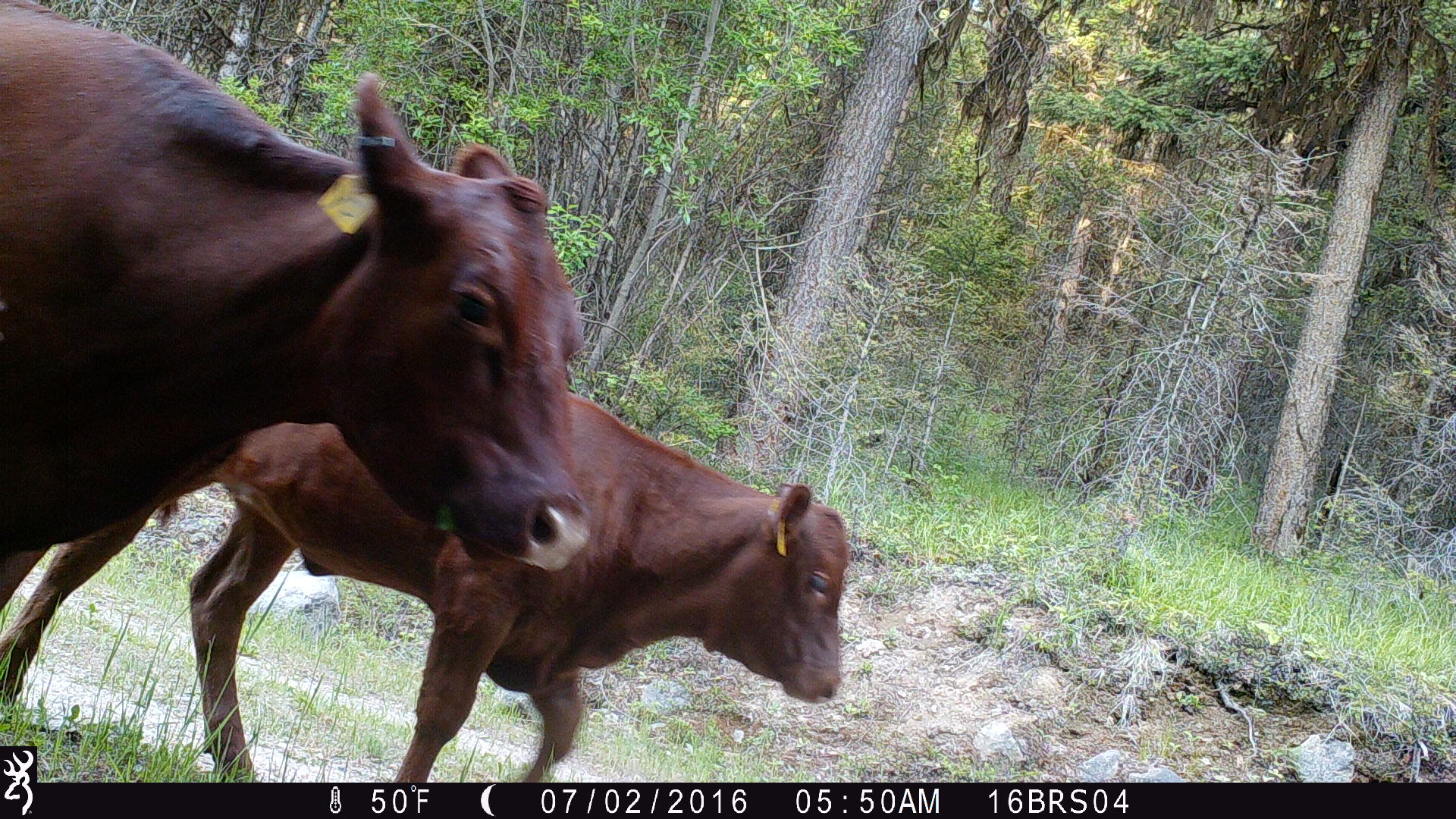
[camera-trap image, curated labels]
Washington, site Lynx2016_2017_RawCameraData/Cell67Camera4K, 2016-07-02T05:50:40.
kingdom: Animalia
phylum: Chordata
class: Mammalia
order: Artiodactyla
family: Bovidae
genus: Bos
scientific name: Bos taurus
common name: domestic cattle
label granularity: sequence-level